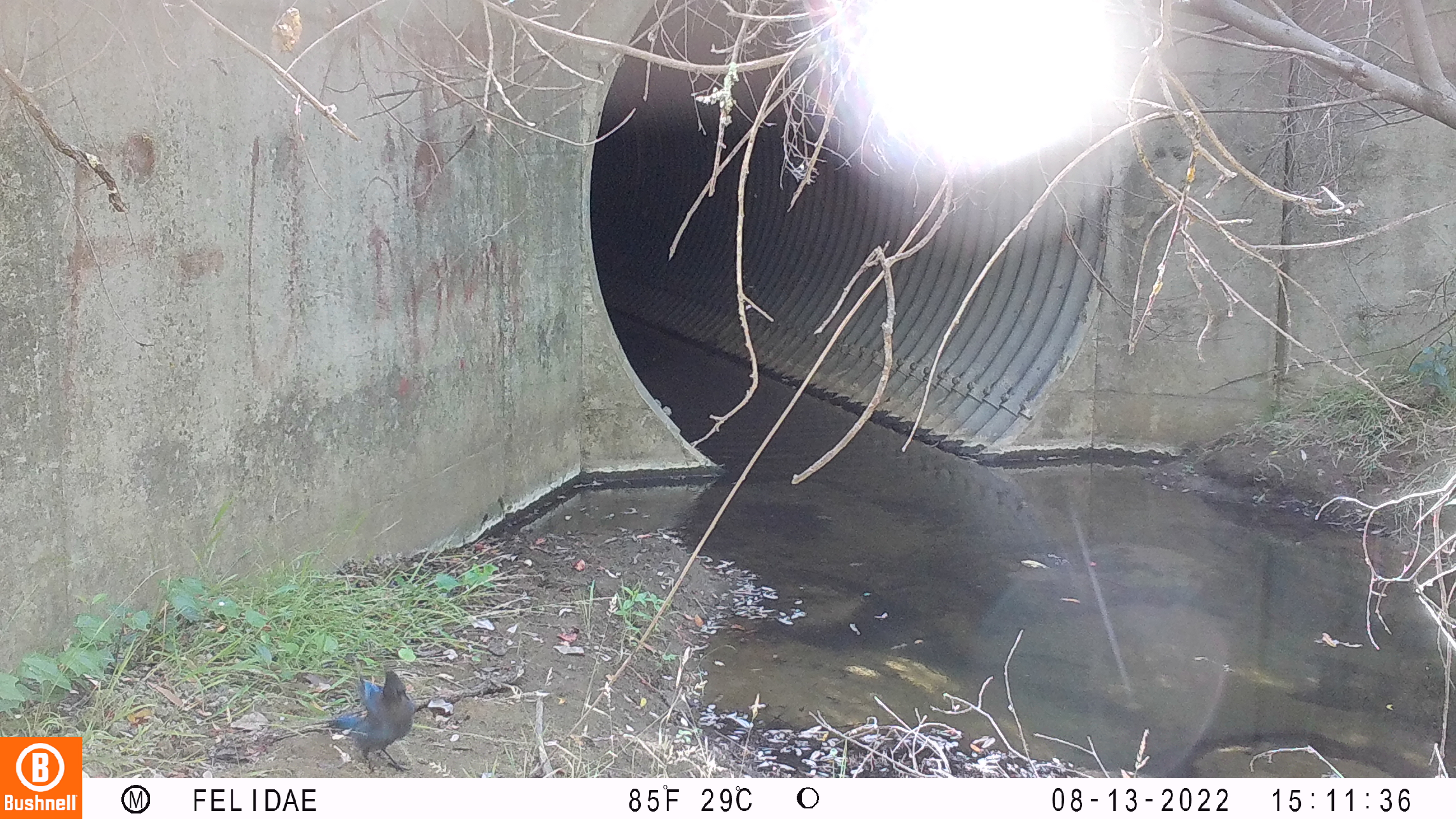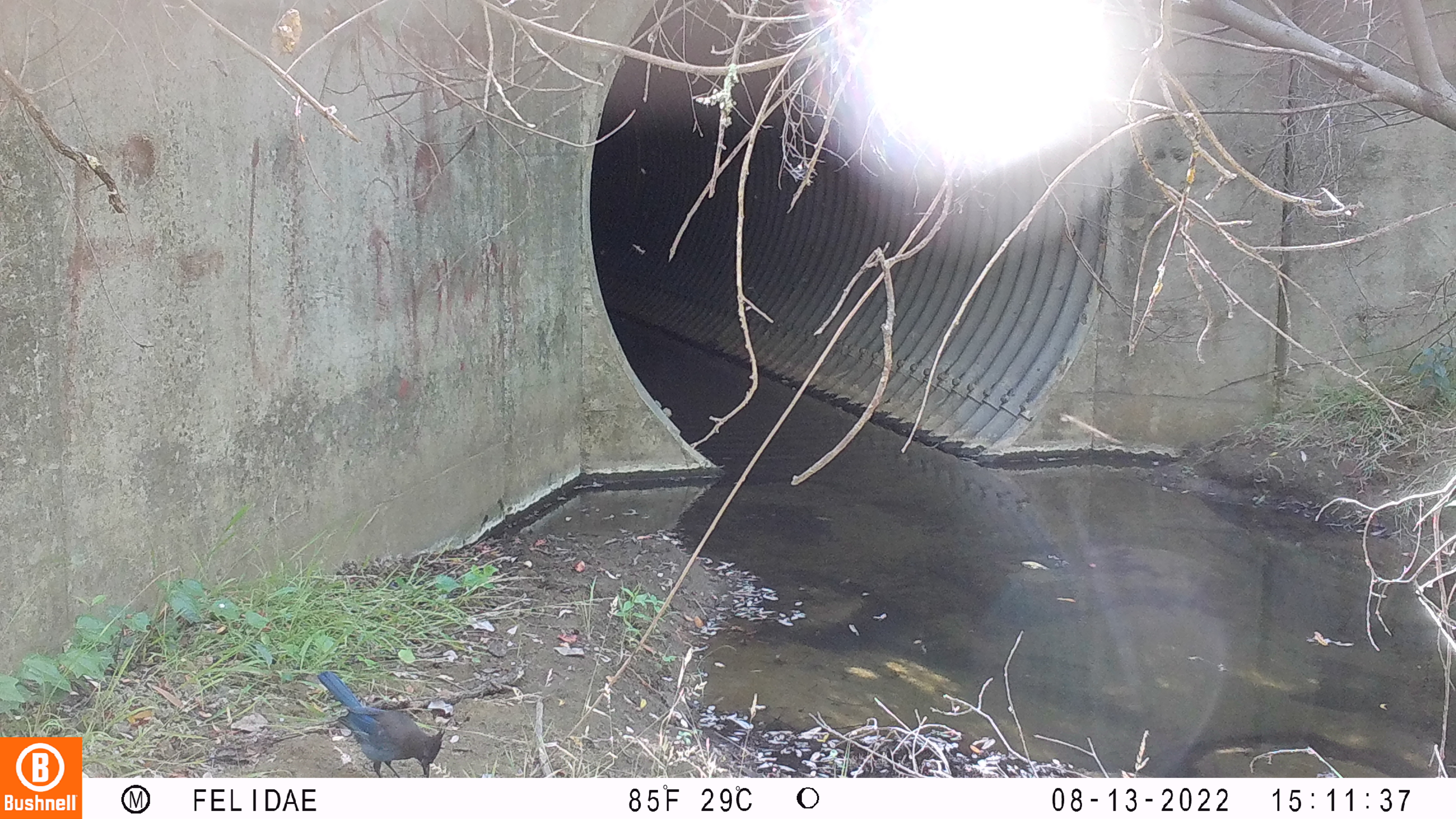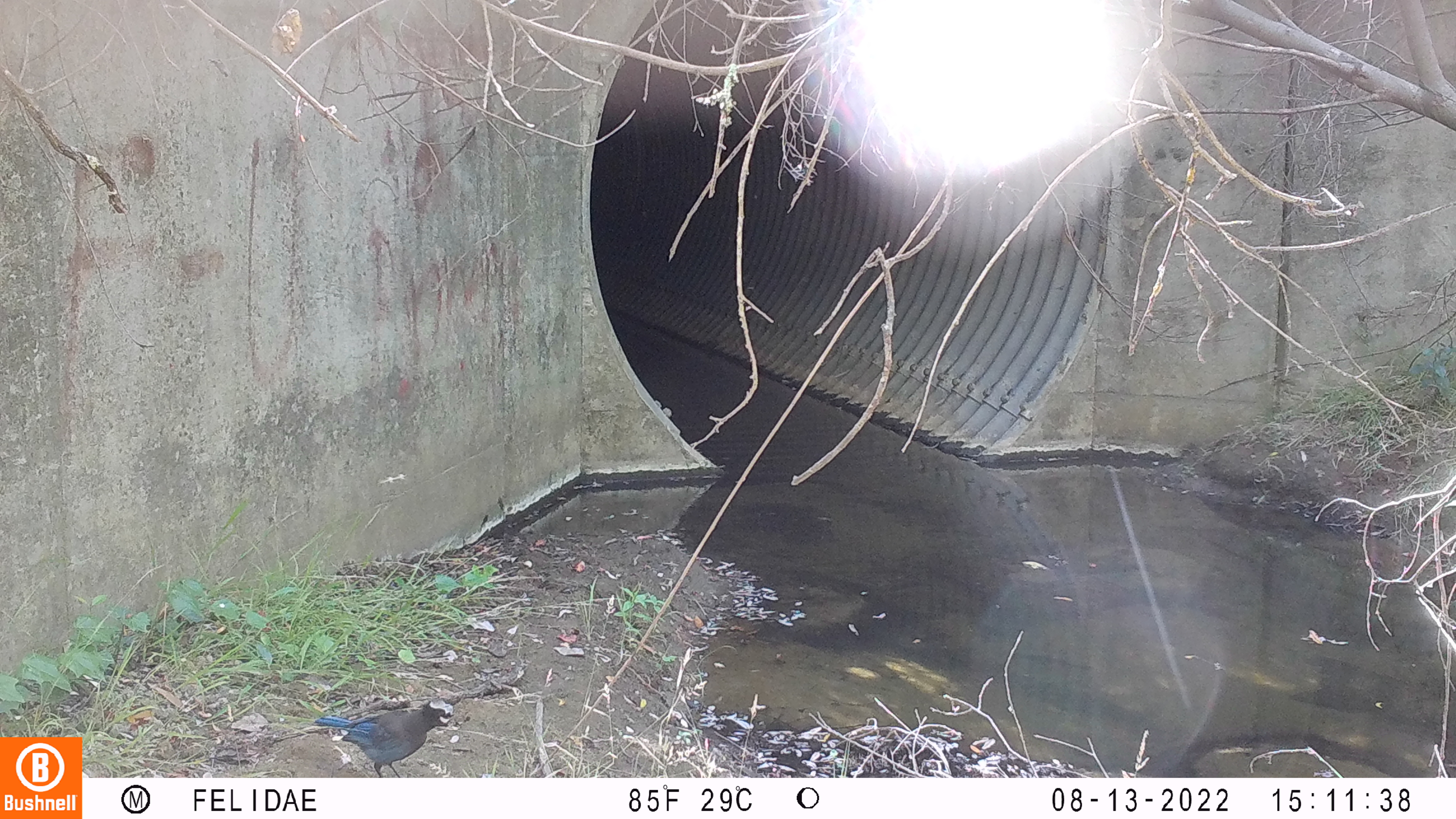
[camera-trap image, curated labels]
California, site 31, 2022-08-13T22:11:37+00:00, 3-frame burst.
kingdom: Animalia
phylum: Chordata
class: Aves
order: Passeriformes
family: Corvidae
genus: Cyanocitta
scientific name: Cyanocitta stelleri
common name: steller's jay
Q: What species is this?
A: Steller's jay (Cyanocitta stelleri).